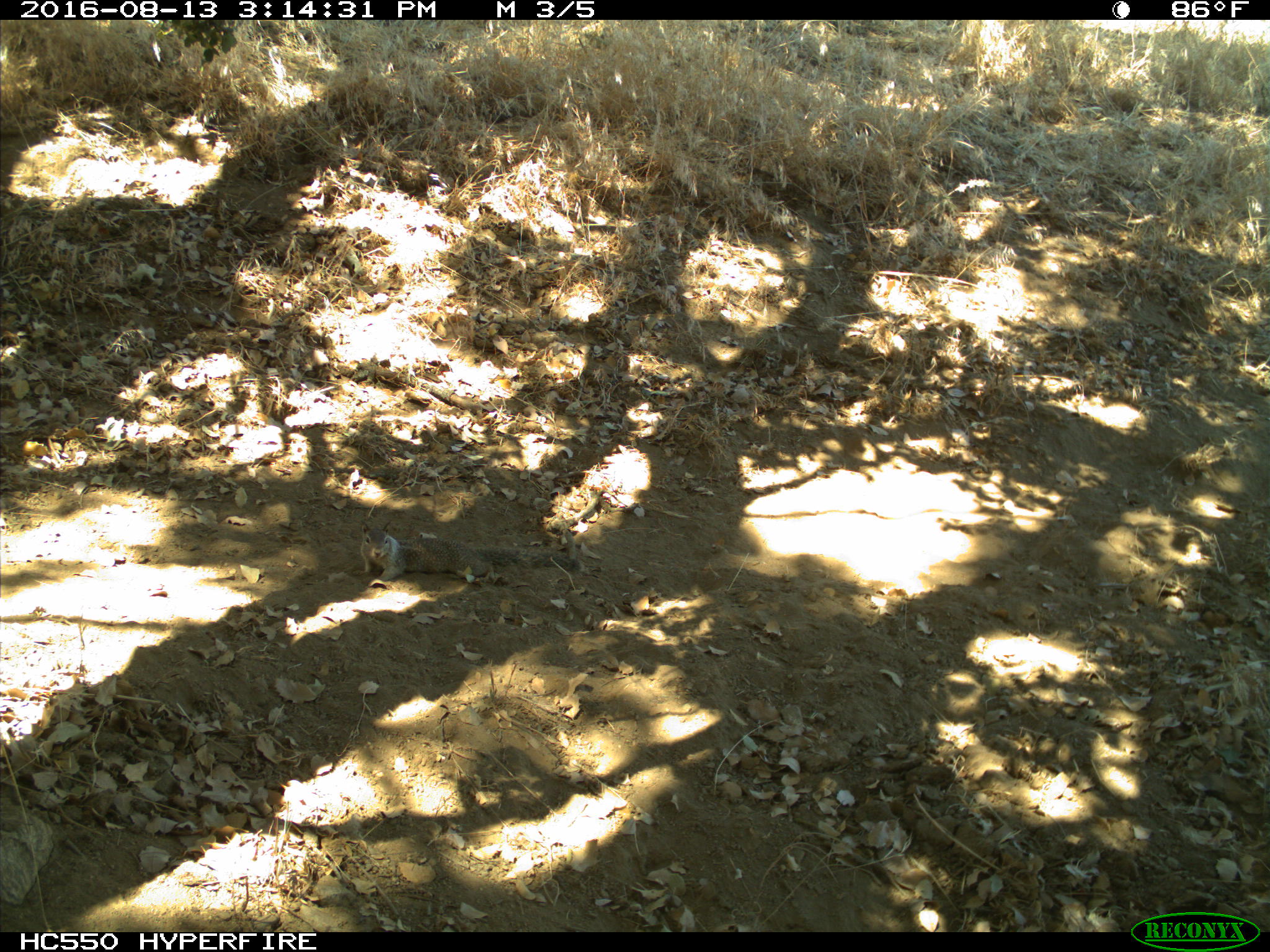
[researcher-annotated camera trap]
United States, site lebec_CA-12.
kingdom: Animalia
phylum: Chordata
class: Mammalia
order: Rodentia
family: Sciuridae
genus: Otospermophilus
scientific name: Otospermophilus beecheyi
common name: california ground squirrel